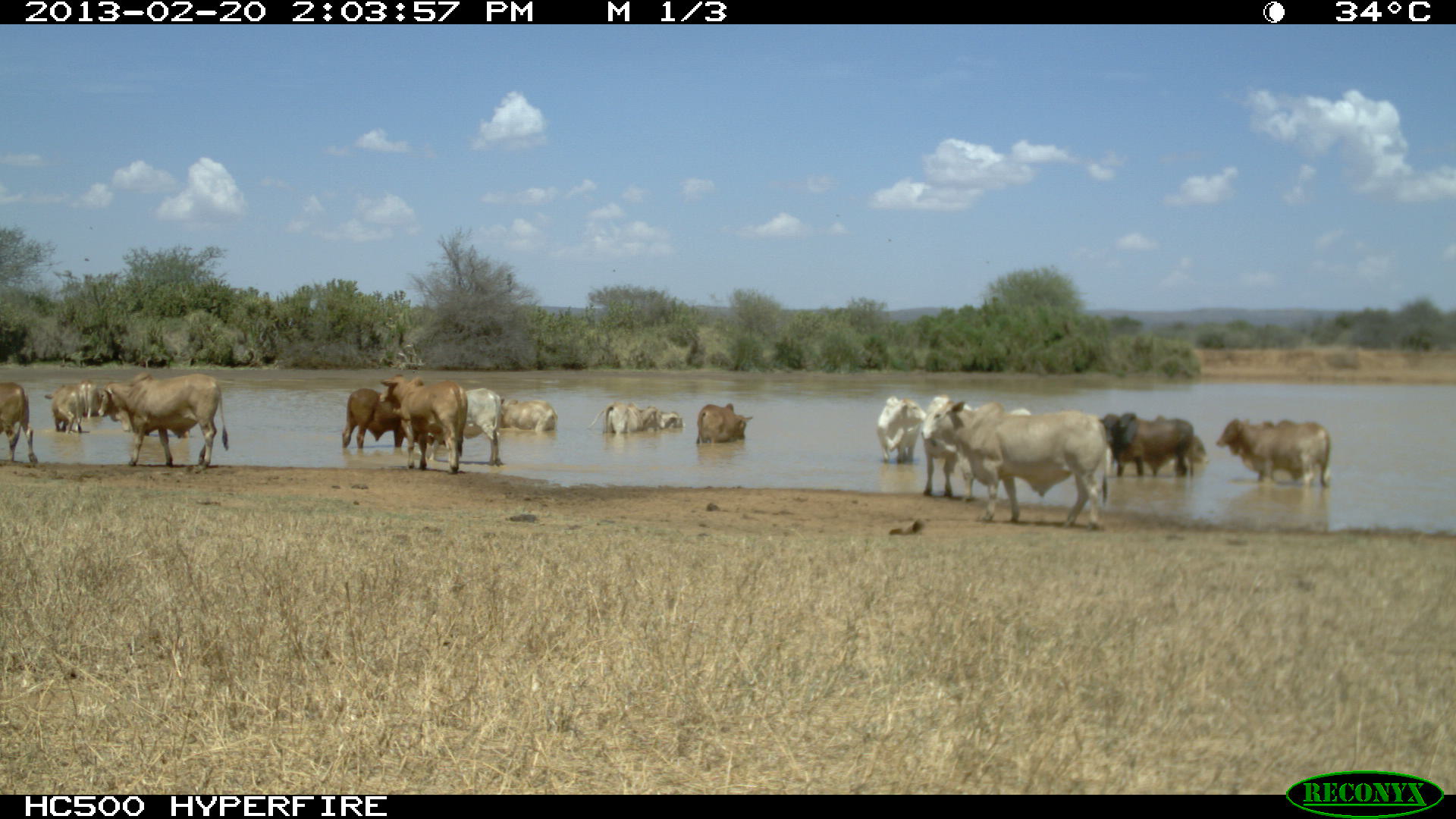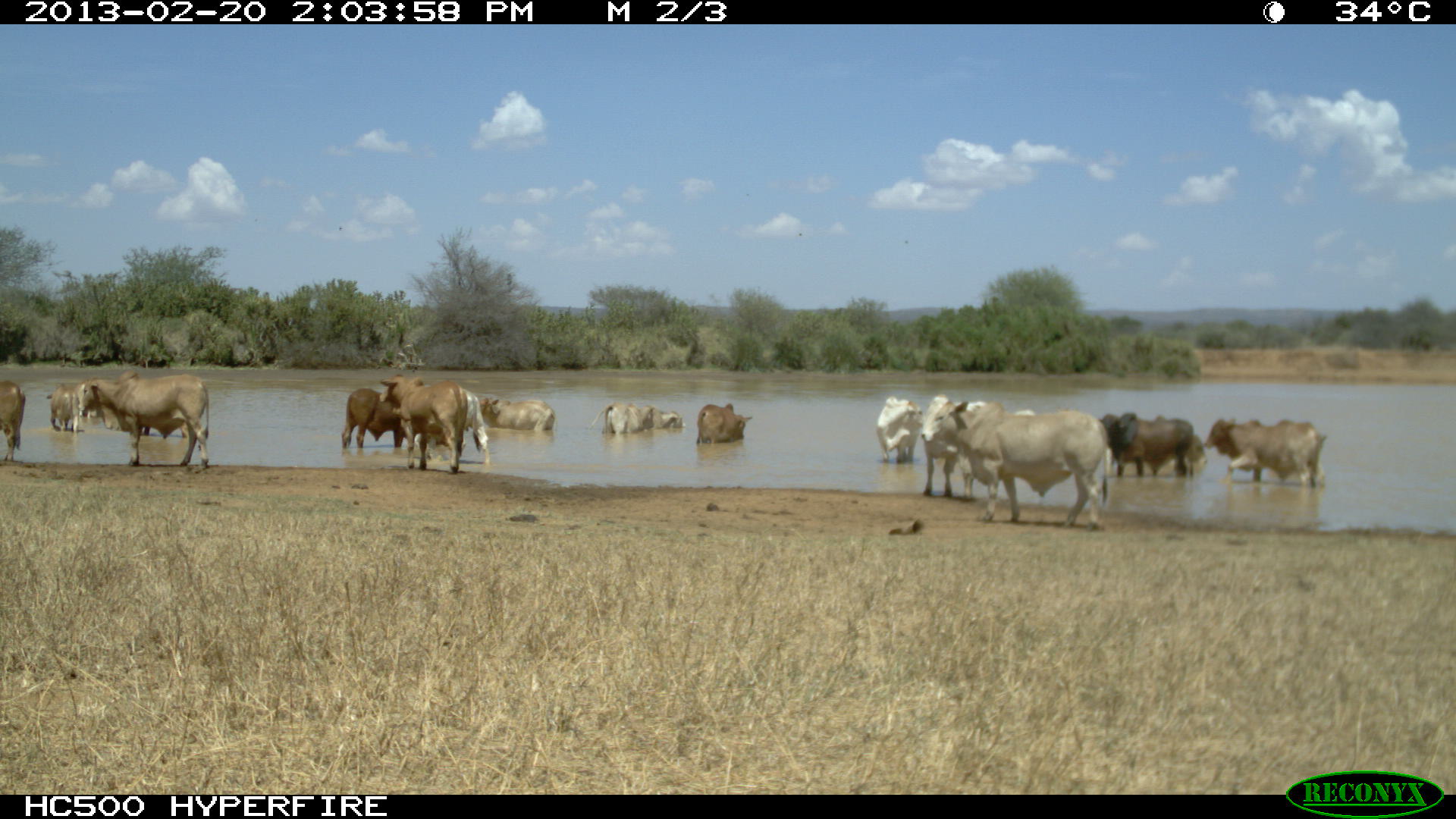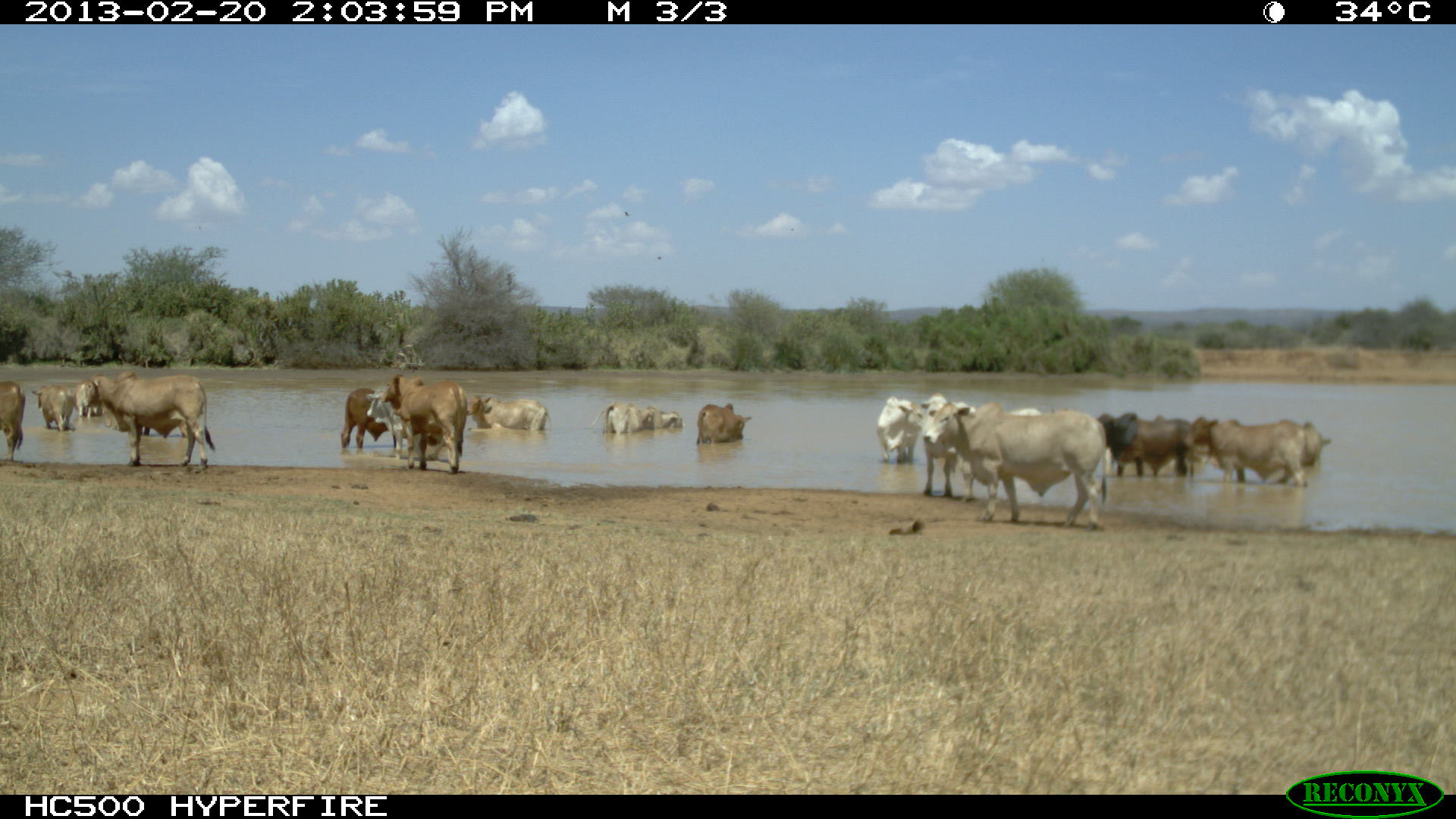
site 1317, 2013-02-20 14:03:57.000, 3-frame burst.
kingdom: Animalia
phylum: Chordata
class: Mammalia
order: Artiodactyla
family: Bovidae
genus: Bos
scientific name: Bos taurus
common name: domestic cattle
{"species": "Bos taurus (domestic cattle)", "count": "25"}